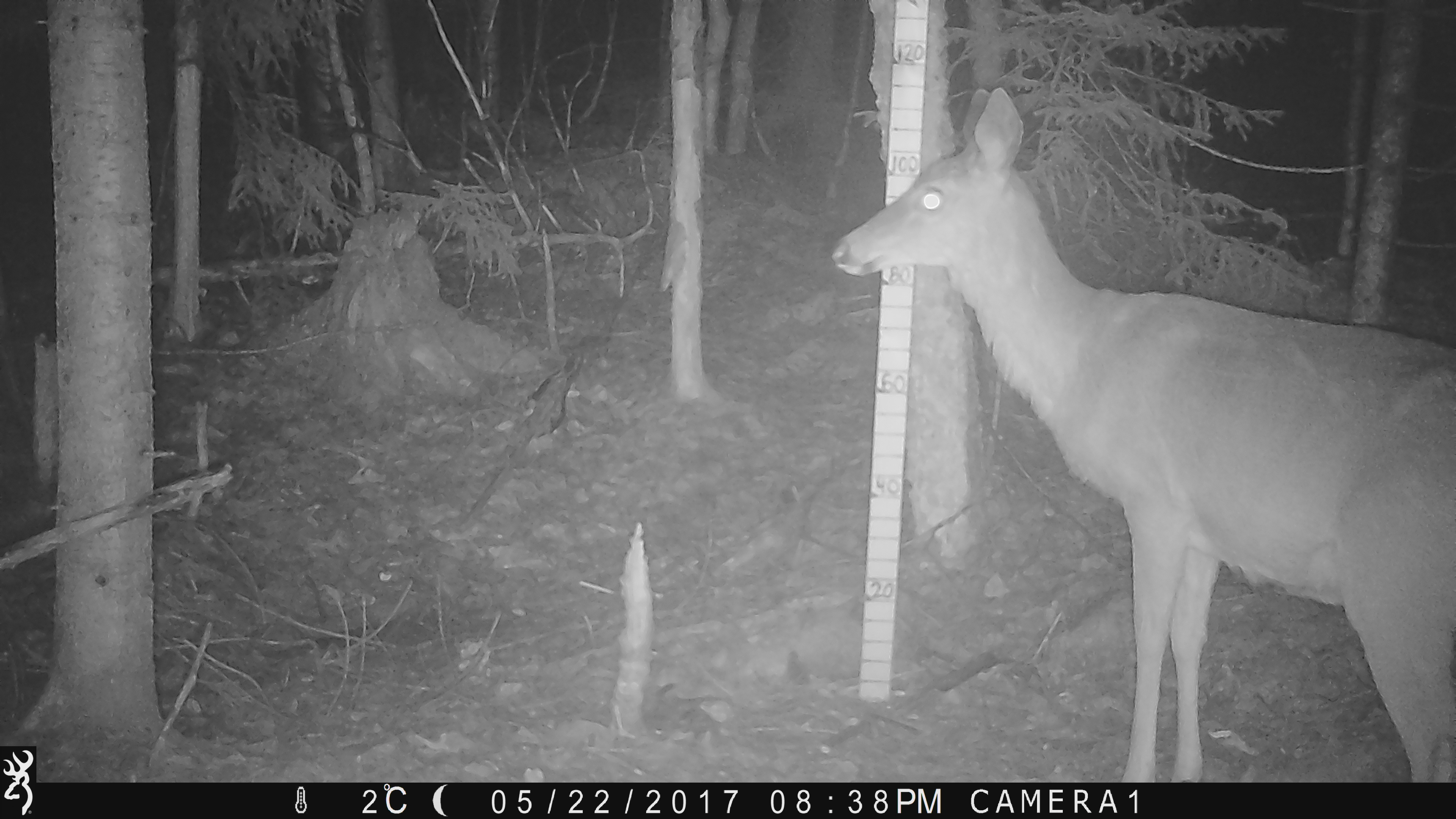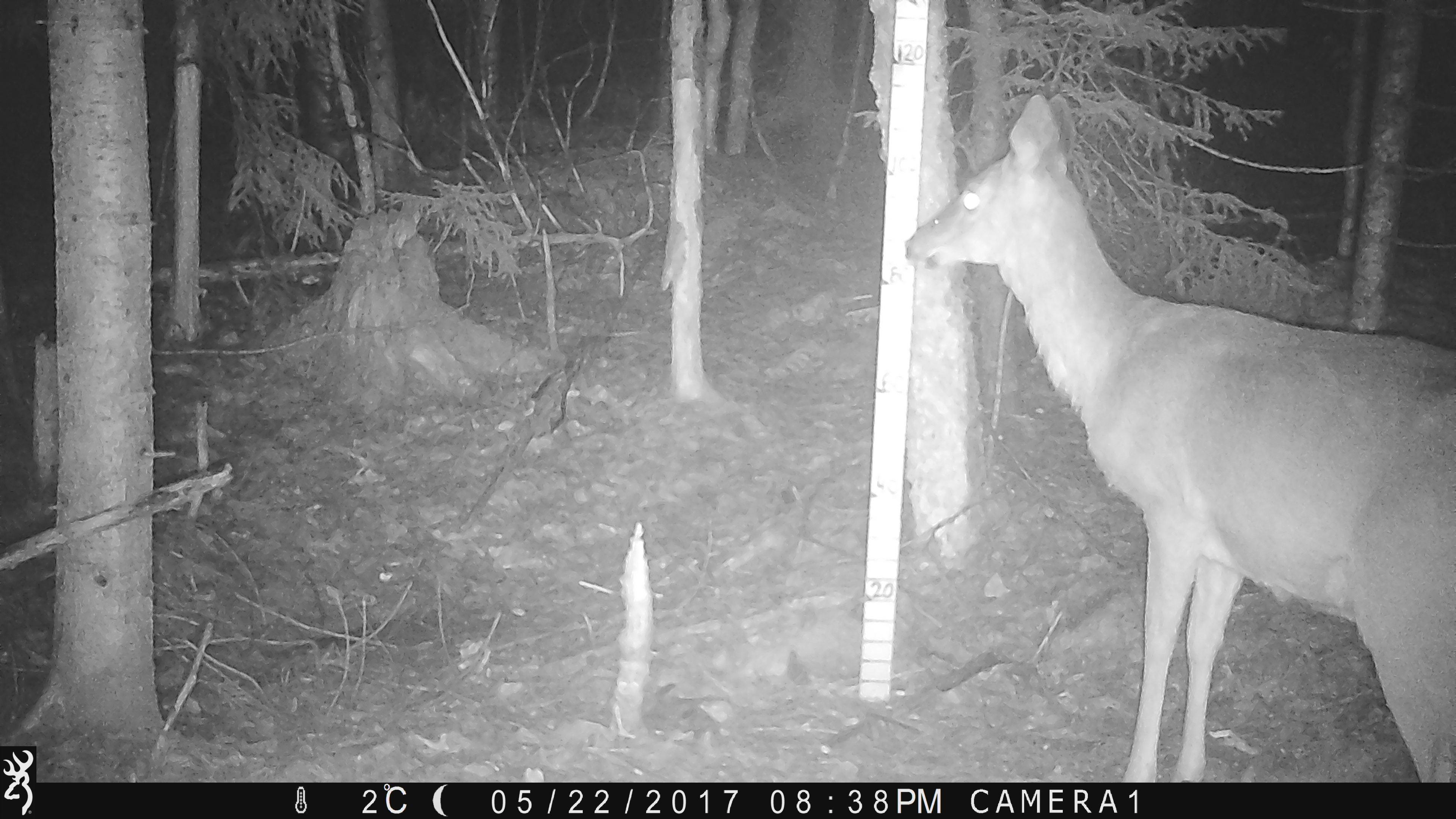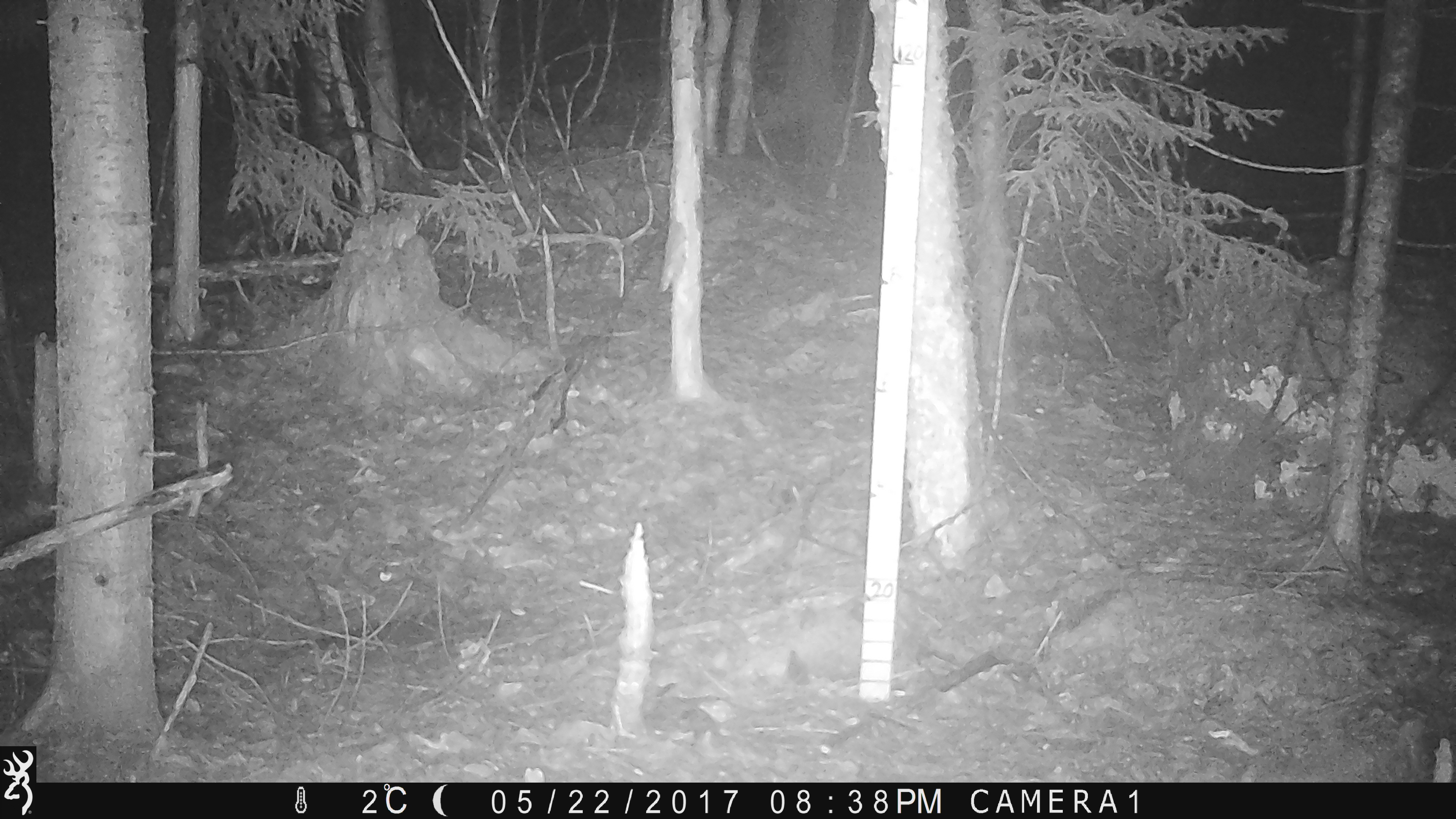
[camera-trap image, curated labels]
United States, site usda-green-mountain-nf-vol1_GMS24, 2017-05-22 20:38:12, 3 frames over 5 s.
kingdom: Animalia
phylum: Chordata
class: Mammalia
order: Artiodactyla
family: Cervidae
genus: Odocoileus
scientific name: Odocoileus virginianus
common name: white-tailed deer